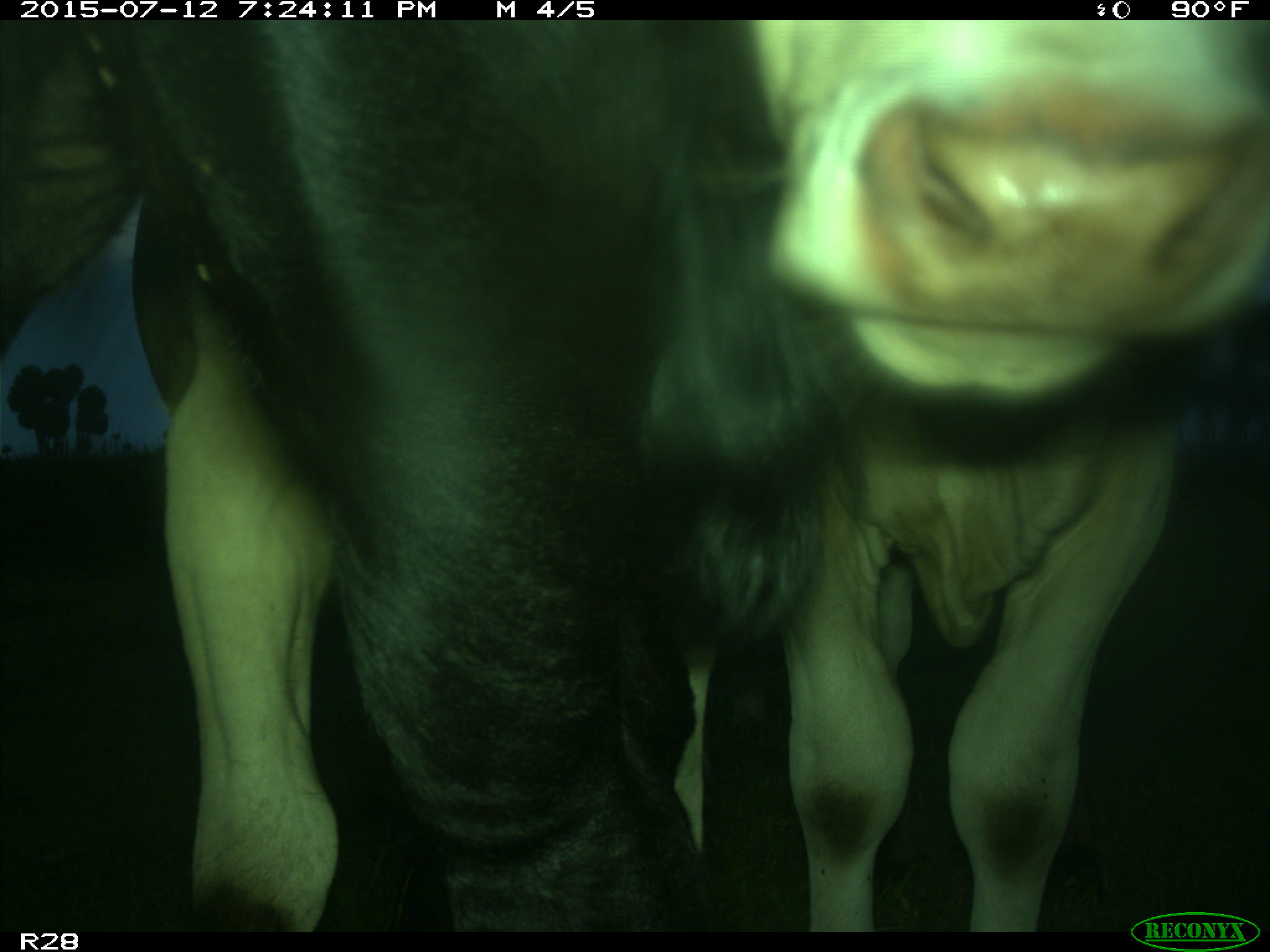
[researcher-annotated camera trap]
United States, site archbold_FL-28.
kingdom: Animalia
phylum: Chordata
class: Mammalia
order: Artiodactyla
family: Bovidae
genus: Bos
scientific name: Bos taurus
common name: domestic cow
Bos taurus (domestic cow).